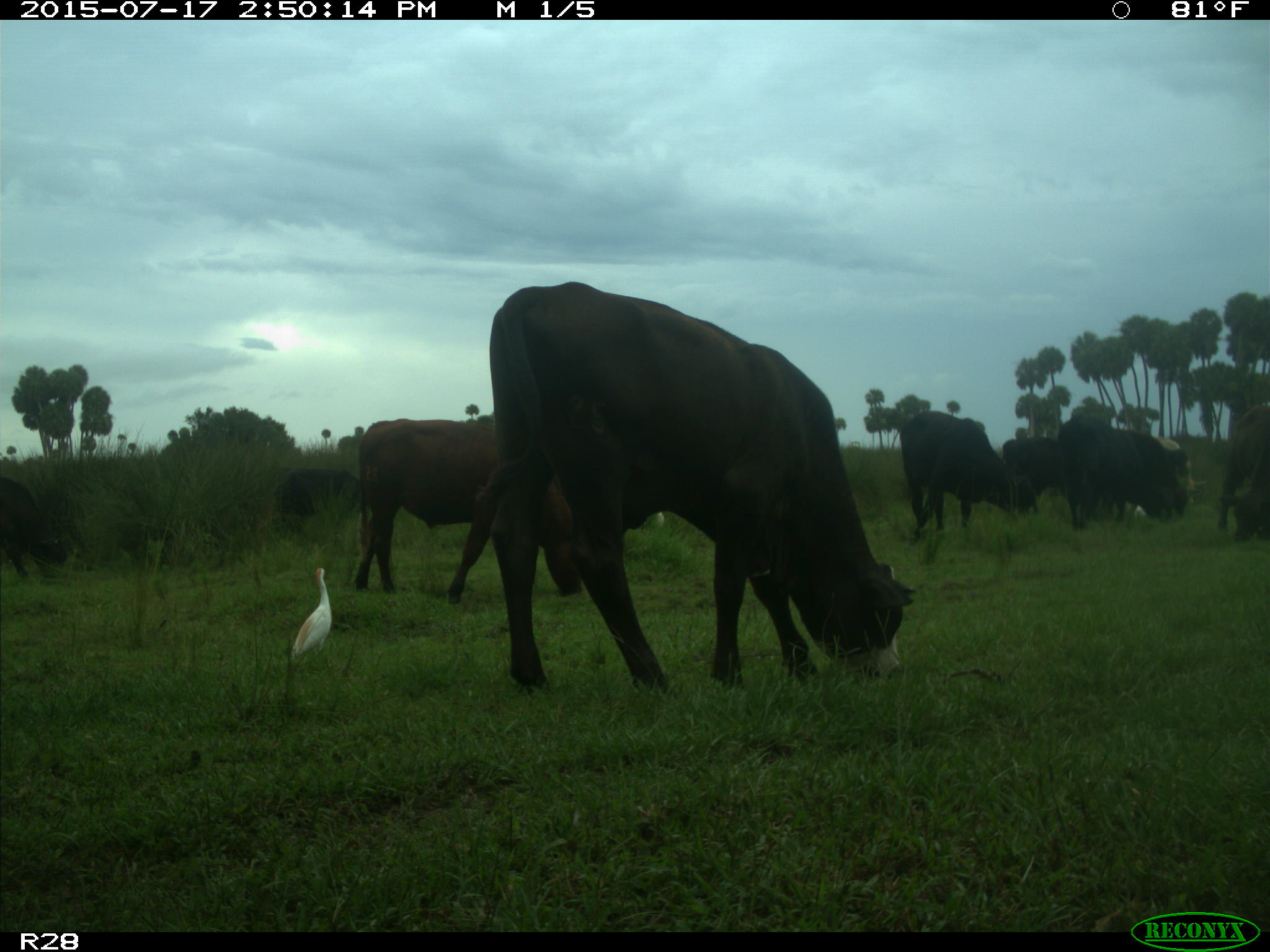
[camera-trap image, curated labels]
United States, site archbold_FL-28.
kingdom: Animalia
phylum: Chordata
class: Mammalia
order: Artiodactyla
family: Bovidae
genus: Bos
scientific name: Bos taurus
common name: domestic cow